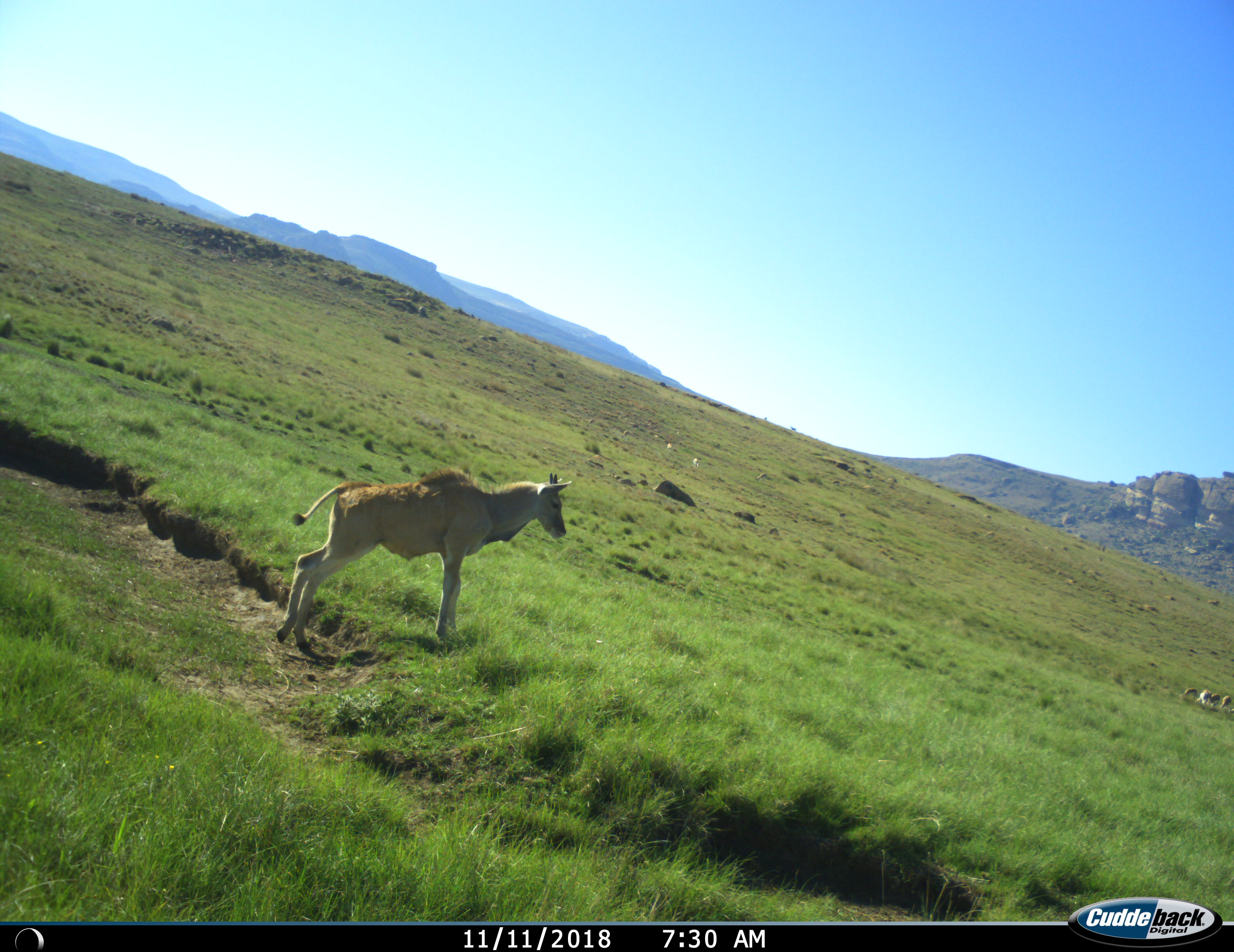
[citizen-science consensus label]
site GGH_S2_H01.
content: unidentified animal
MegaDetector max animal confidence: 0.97